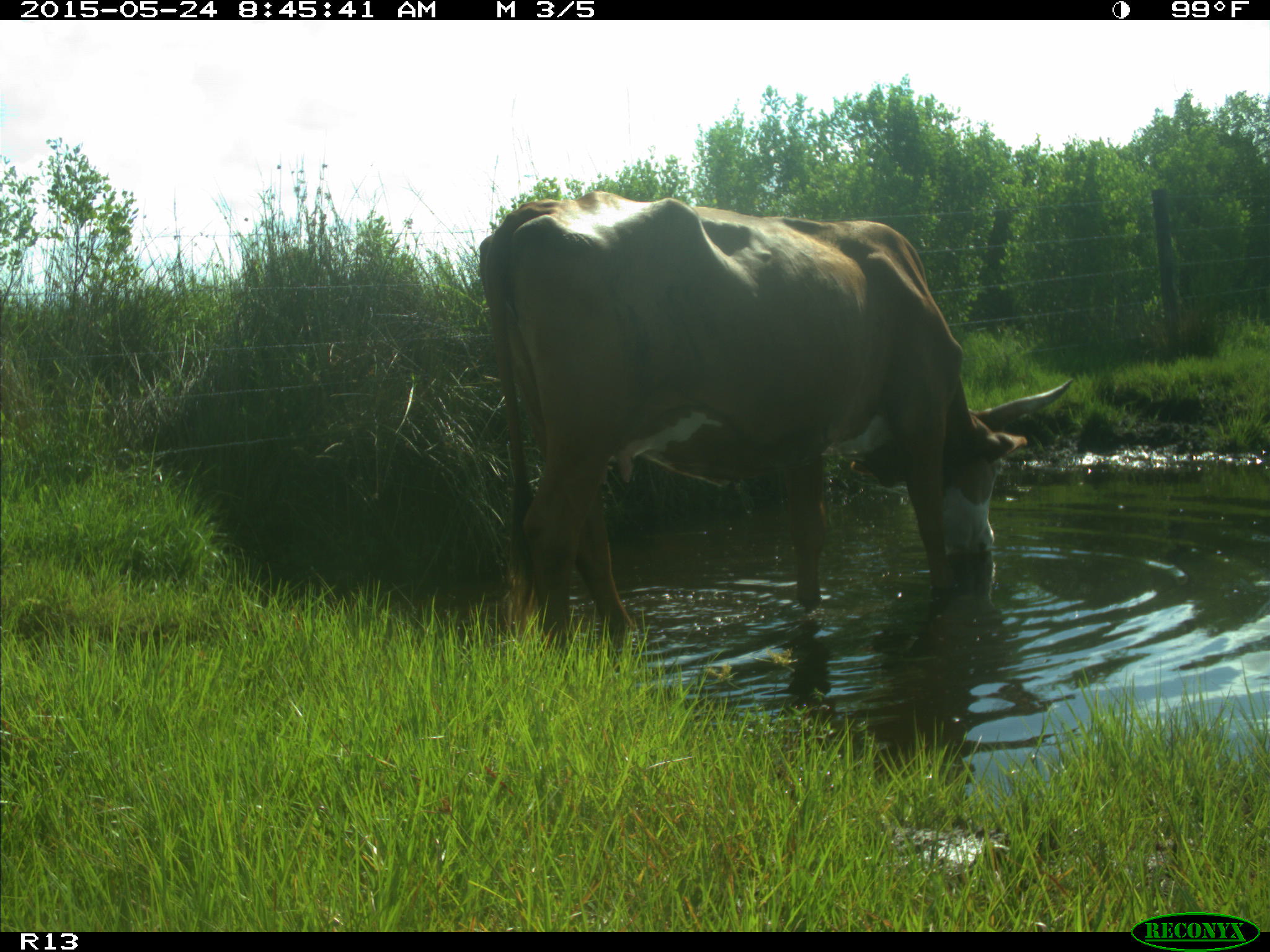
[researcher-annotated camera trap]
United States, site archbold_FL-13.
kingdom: Animalia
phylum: Chordata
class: Mammalia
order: Artiodactyla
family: Bovidae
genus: Bos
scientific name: Bos taurus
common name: domestic cow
Bos taurus (domestic cow).